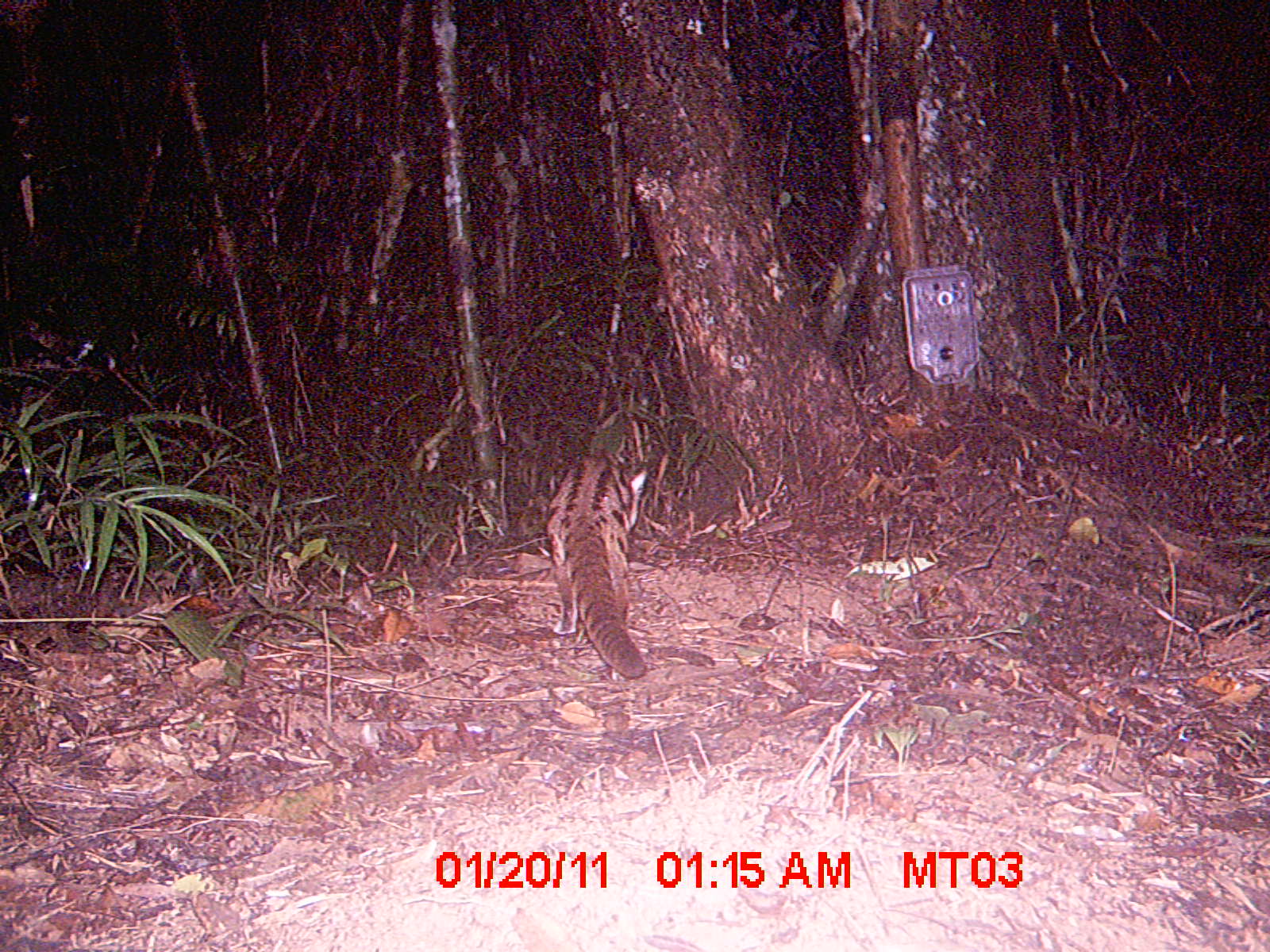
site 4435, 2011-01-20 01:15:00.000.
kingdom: Animalia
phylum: Chordata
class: Mammalia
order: Carnivora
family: Eupleridae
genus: Fossa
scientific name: Fossa fossana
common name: fanaloka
Fossa fossana (fanaloka), count 1.